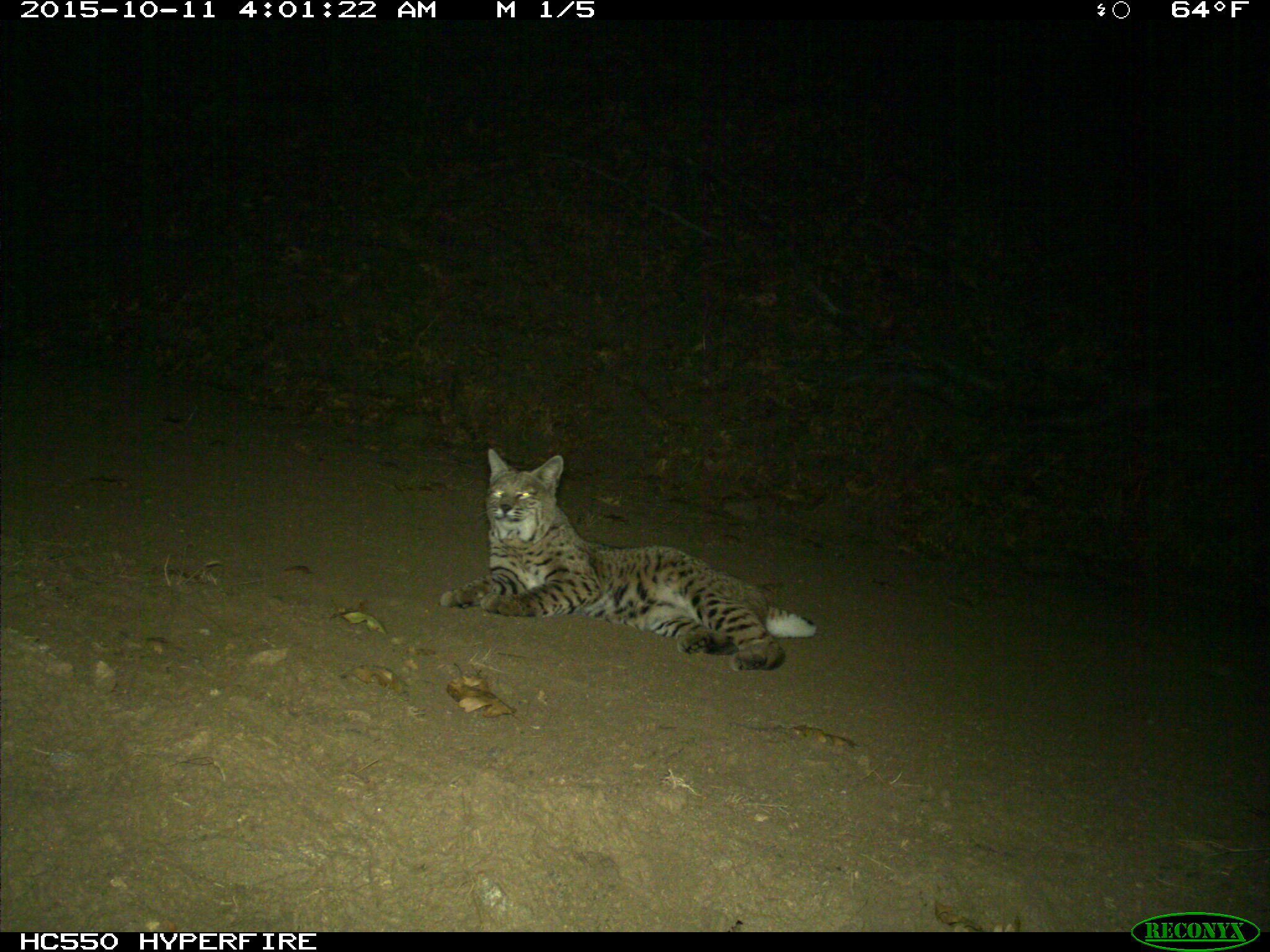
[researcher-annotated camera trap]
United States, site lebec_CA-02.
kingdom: Animalia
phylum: Chordata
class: Mammalia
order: Carnivora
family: Felidae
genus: Lynx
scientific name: Lynx rufus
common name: bobcat